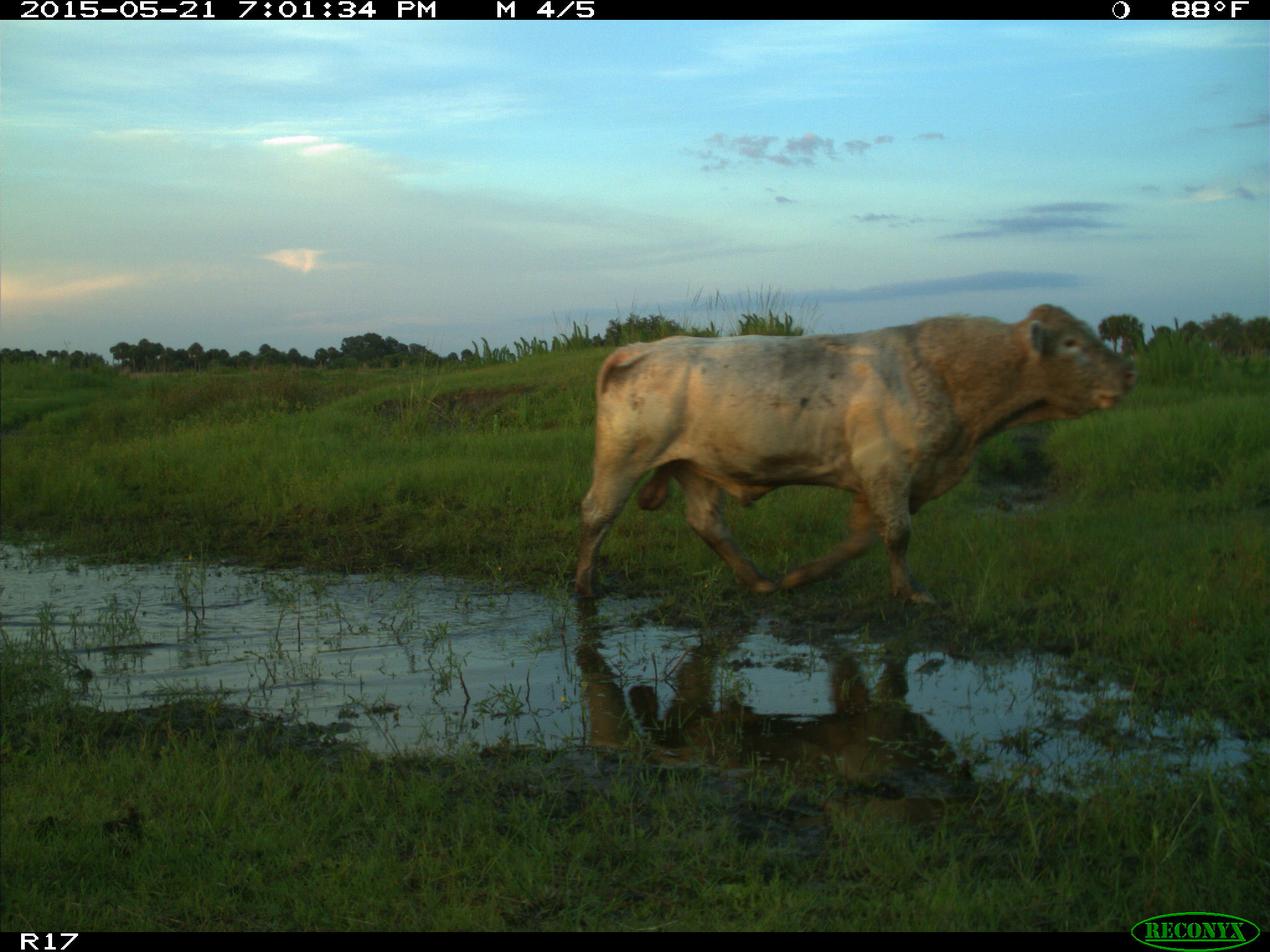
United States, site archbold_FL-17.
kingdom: Animalia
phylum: Chordata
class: Mammalia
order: Artiodactyla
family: Bovidae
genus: Bos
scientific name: Bos taurus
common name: domestic cow